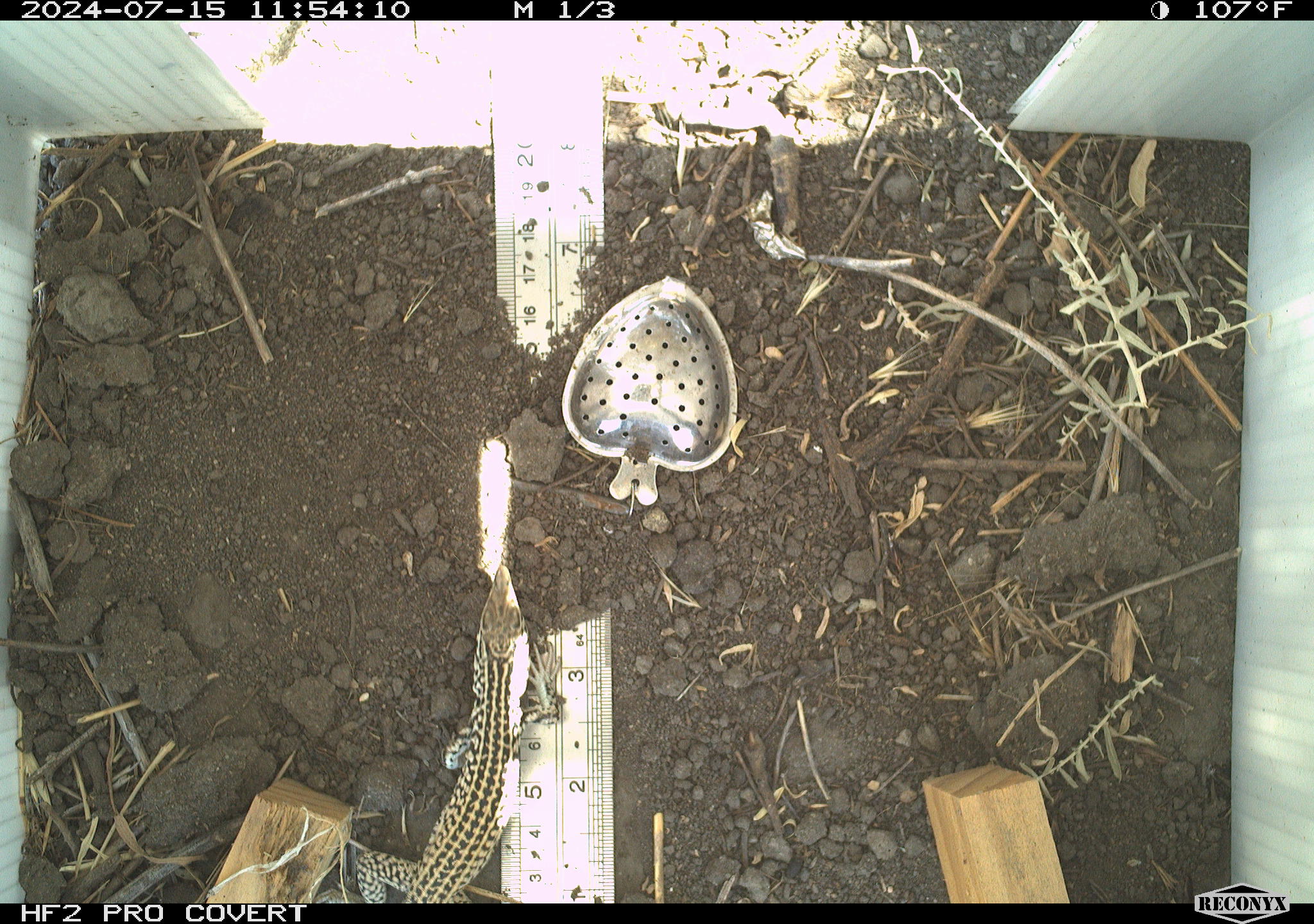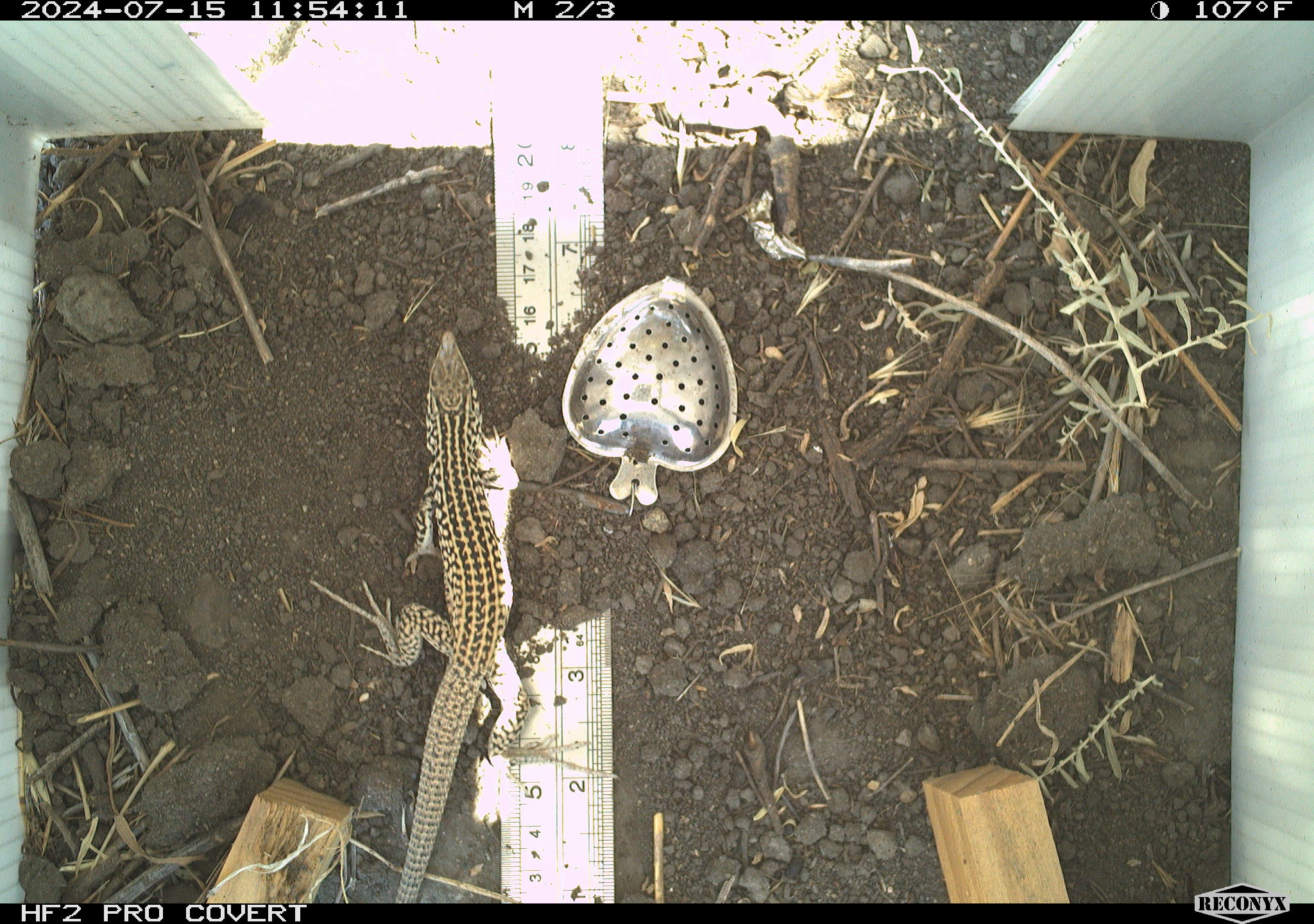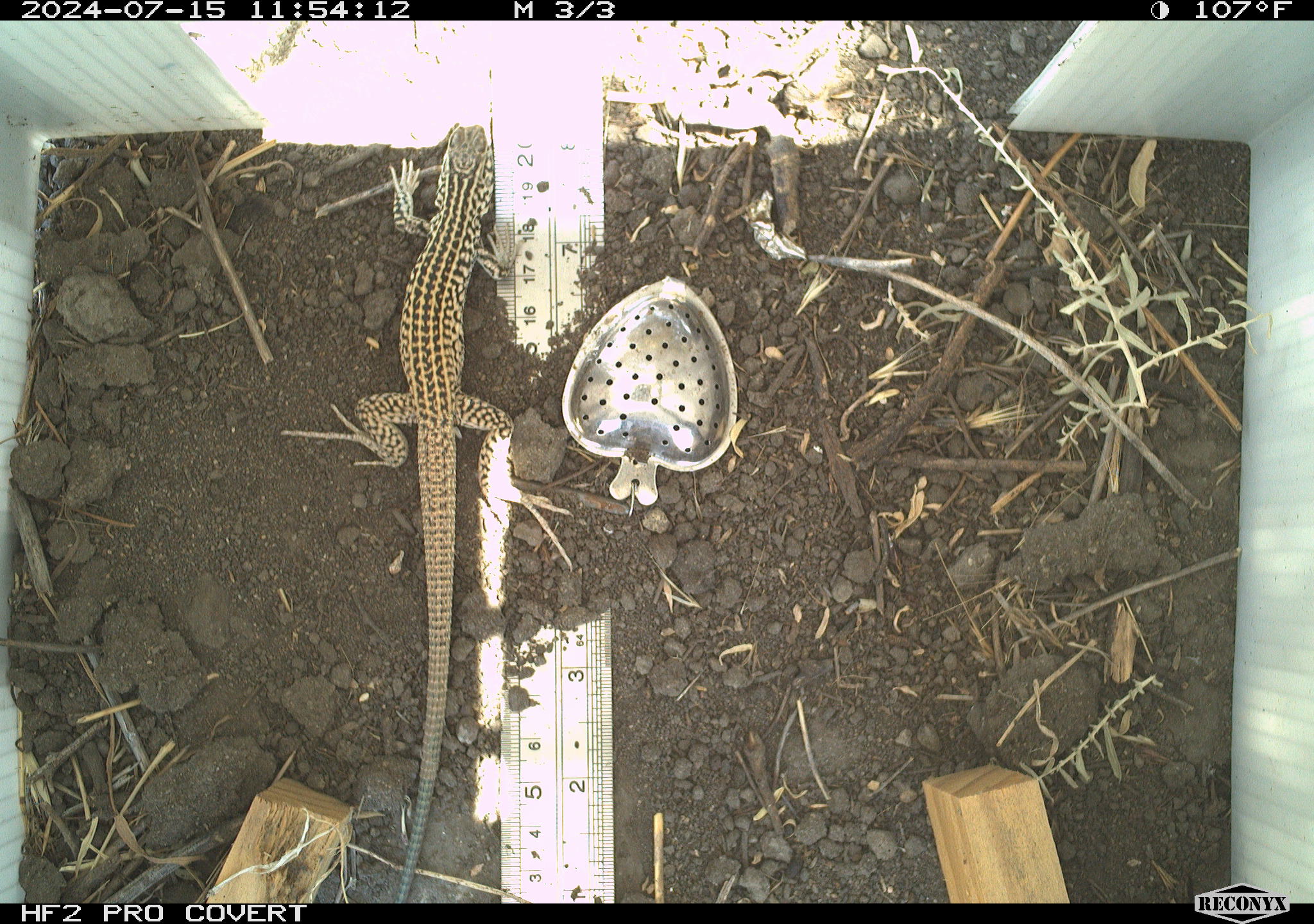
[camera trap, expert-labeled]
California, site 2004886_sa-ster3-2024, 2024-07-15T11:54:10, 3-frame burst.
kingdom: Animalia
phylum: Chordata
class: Reptilia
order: Squamata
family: Teiidae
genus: Aspidoscelis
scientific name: Aspidoscelis tigris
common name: western whiptail